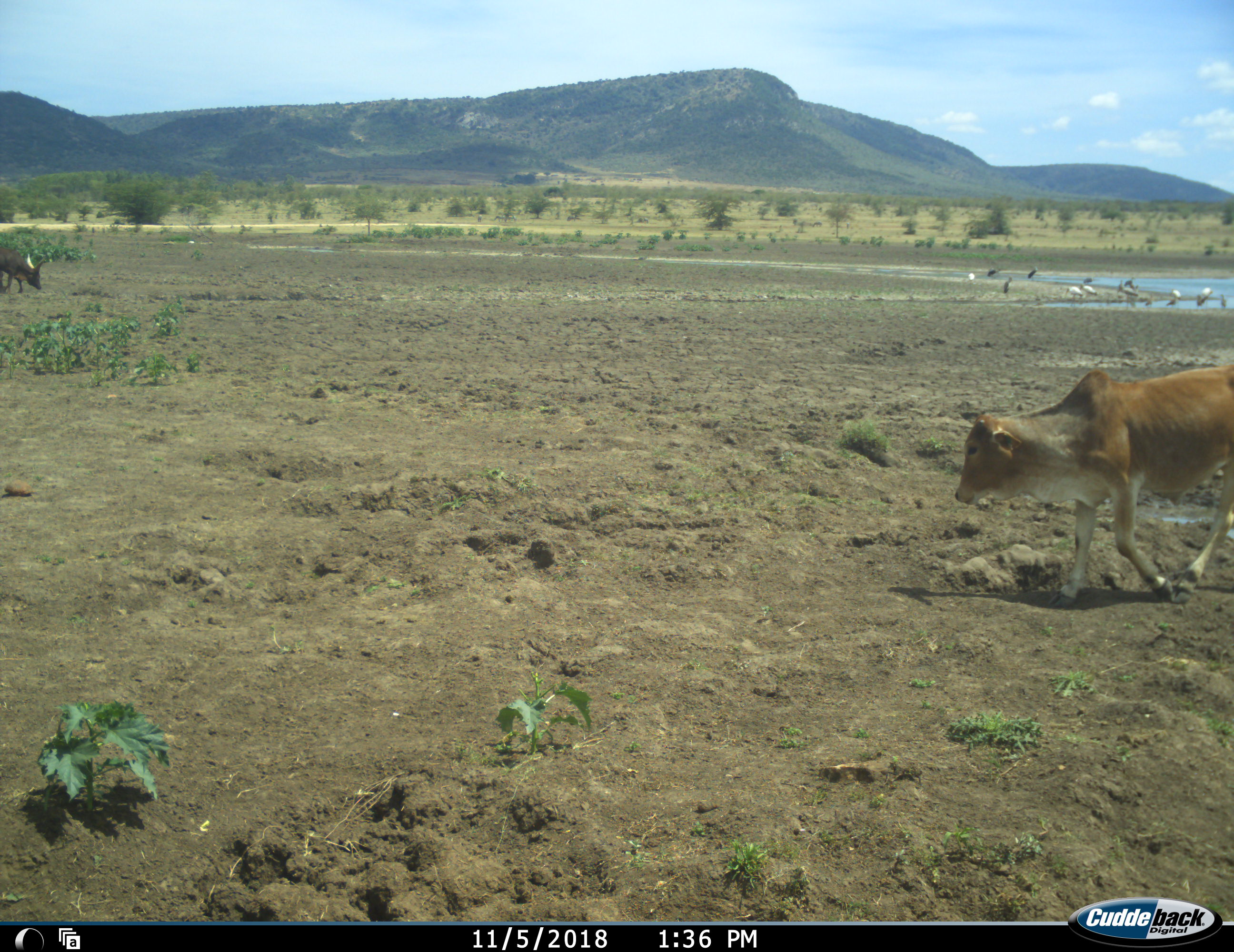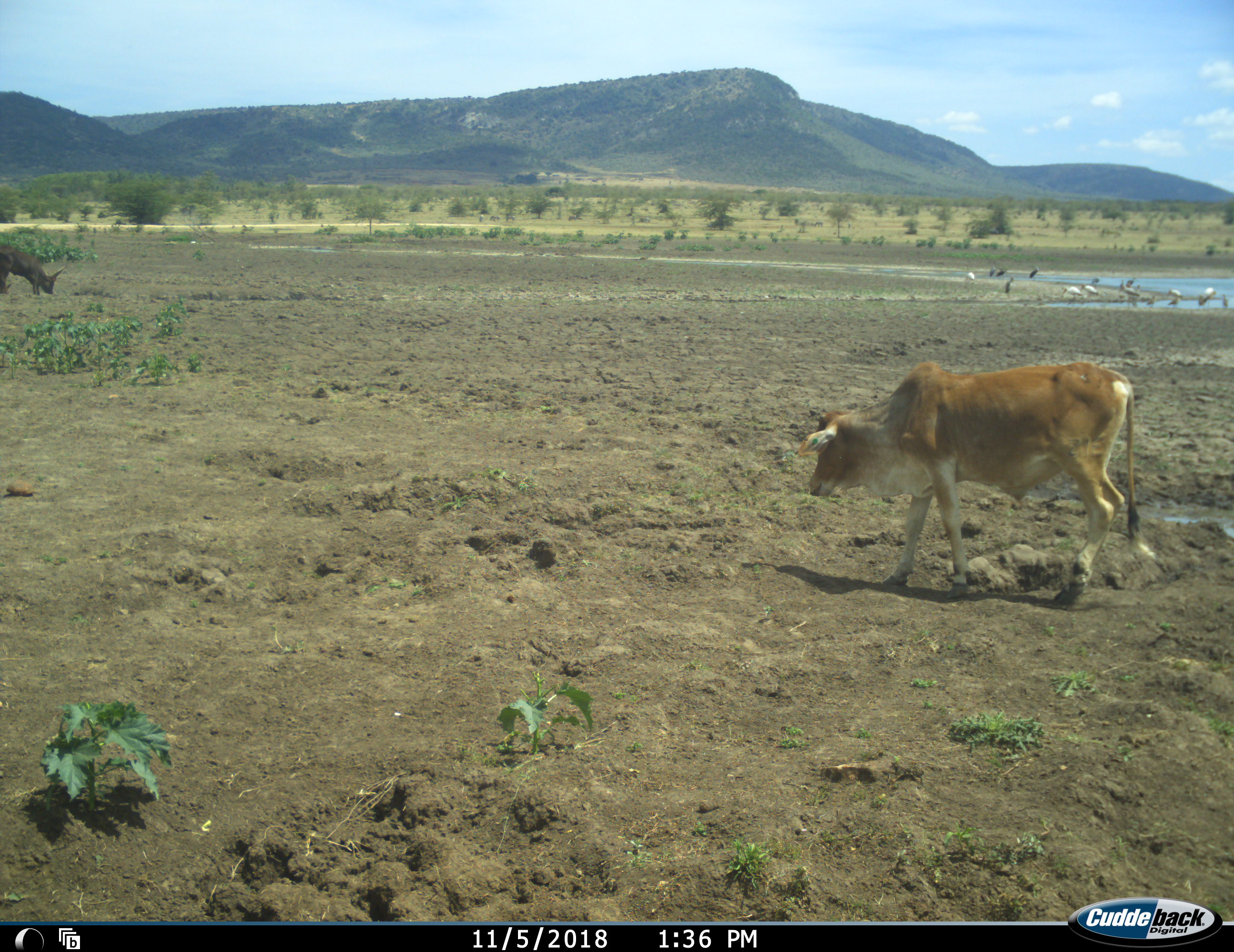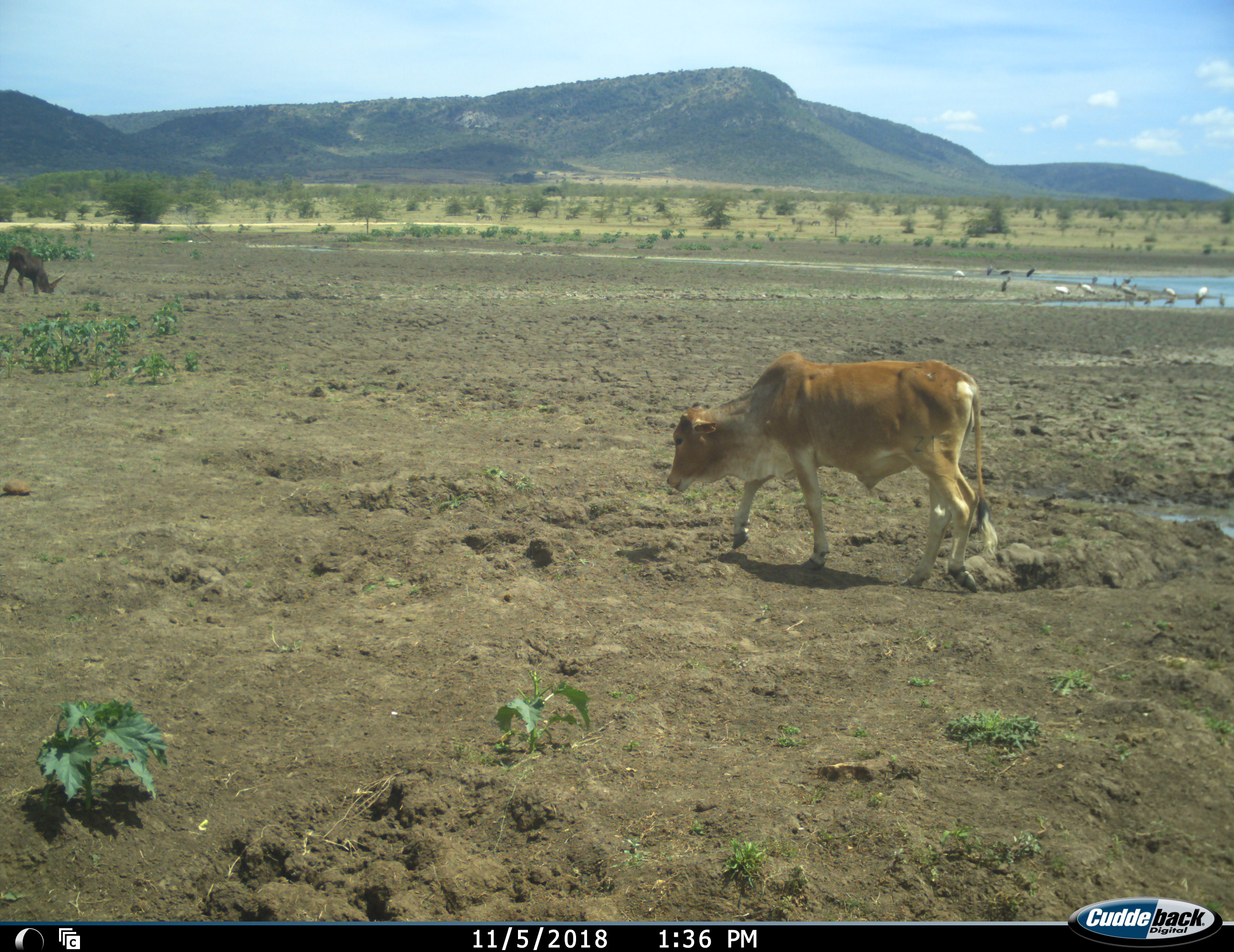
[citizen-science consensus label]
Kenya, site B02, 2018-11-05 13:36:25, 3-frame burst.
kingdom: Animalia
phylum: Chordata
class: Aves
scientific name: Aves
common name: bird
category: birdother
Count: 11-50.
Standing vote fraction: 100%.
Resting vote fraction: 0%.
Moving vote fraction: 0%.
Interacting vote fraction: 25%.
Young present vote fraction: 0%.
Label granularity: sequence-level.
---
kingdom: Animalia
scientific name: Animalia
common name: animal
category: domesticanimal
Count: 2.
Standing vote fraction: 0%.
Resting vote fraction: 0%.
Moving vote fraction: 100%.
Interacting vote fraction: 0%.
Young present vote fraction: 14%.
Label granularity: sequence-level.